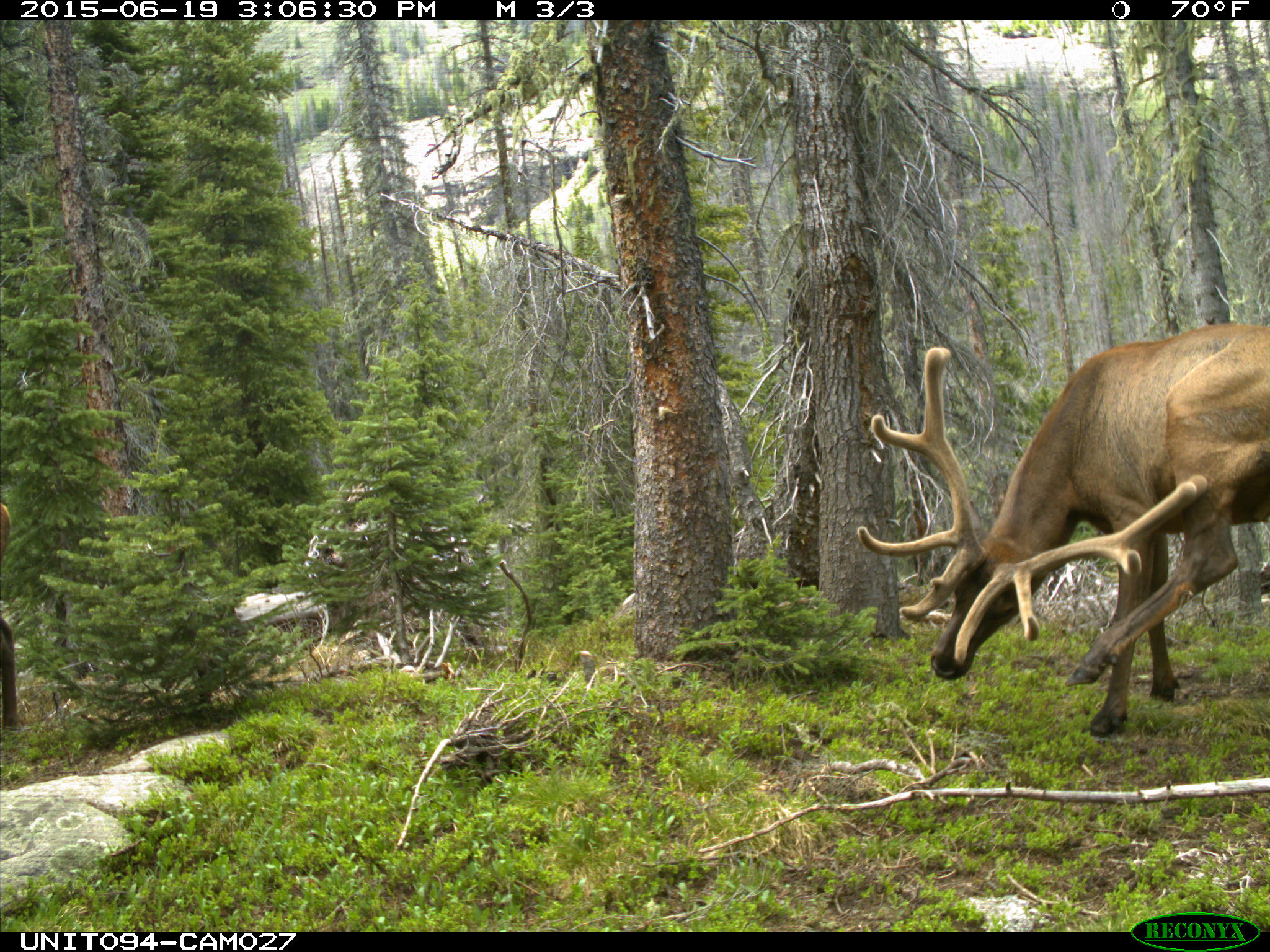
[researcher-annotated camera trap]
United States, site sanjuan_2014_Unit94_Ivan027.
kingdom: Animalia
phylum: Chordata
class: Mammalia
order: Artiodactyla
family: Cervidae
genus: Cervus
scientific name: Cervus elaphus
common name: red deer